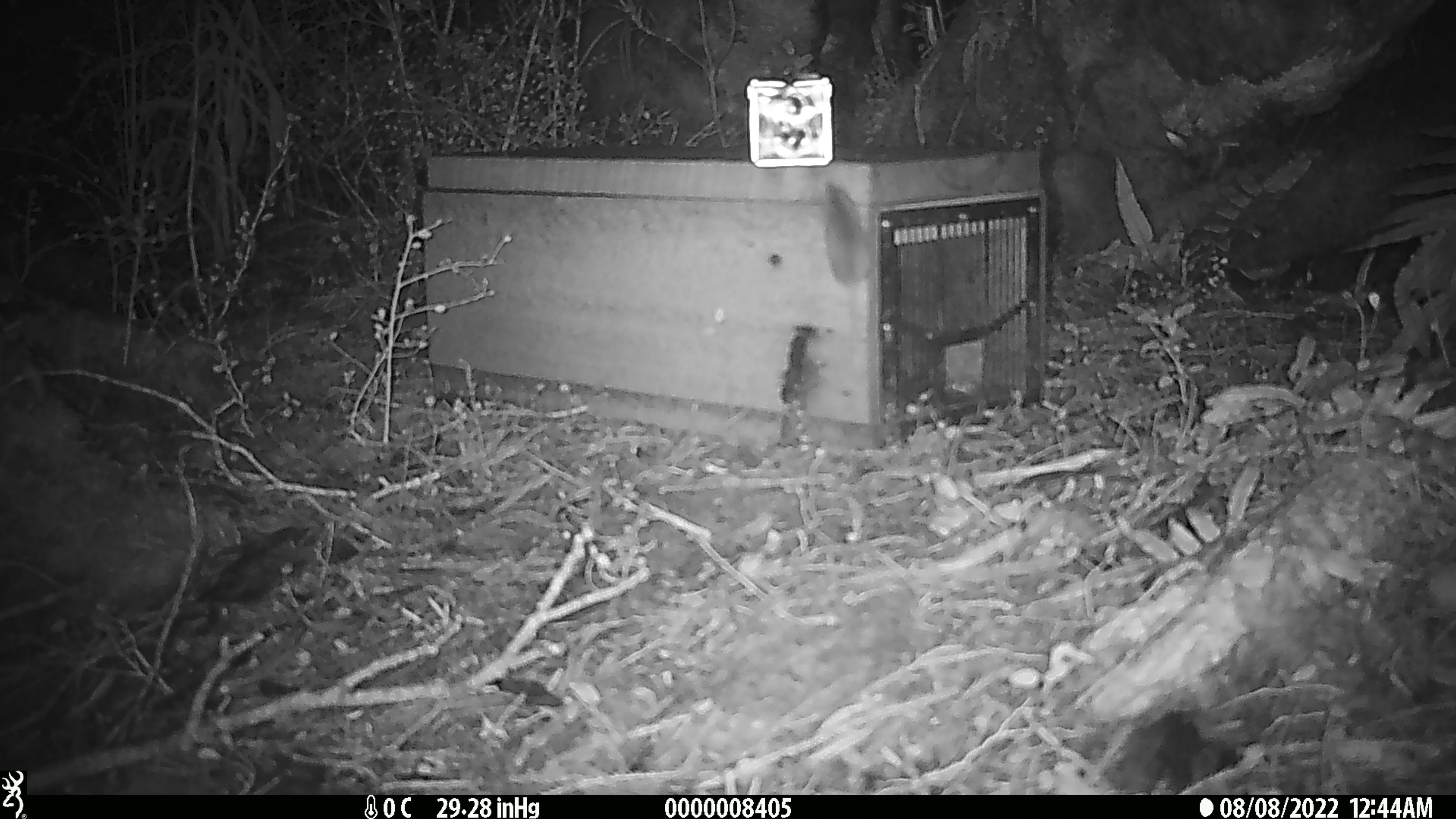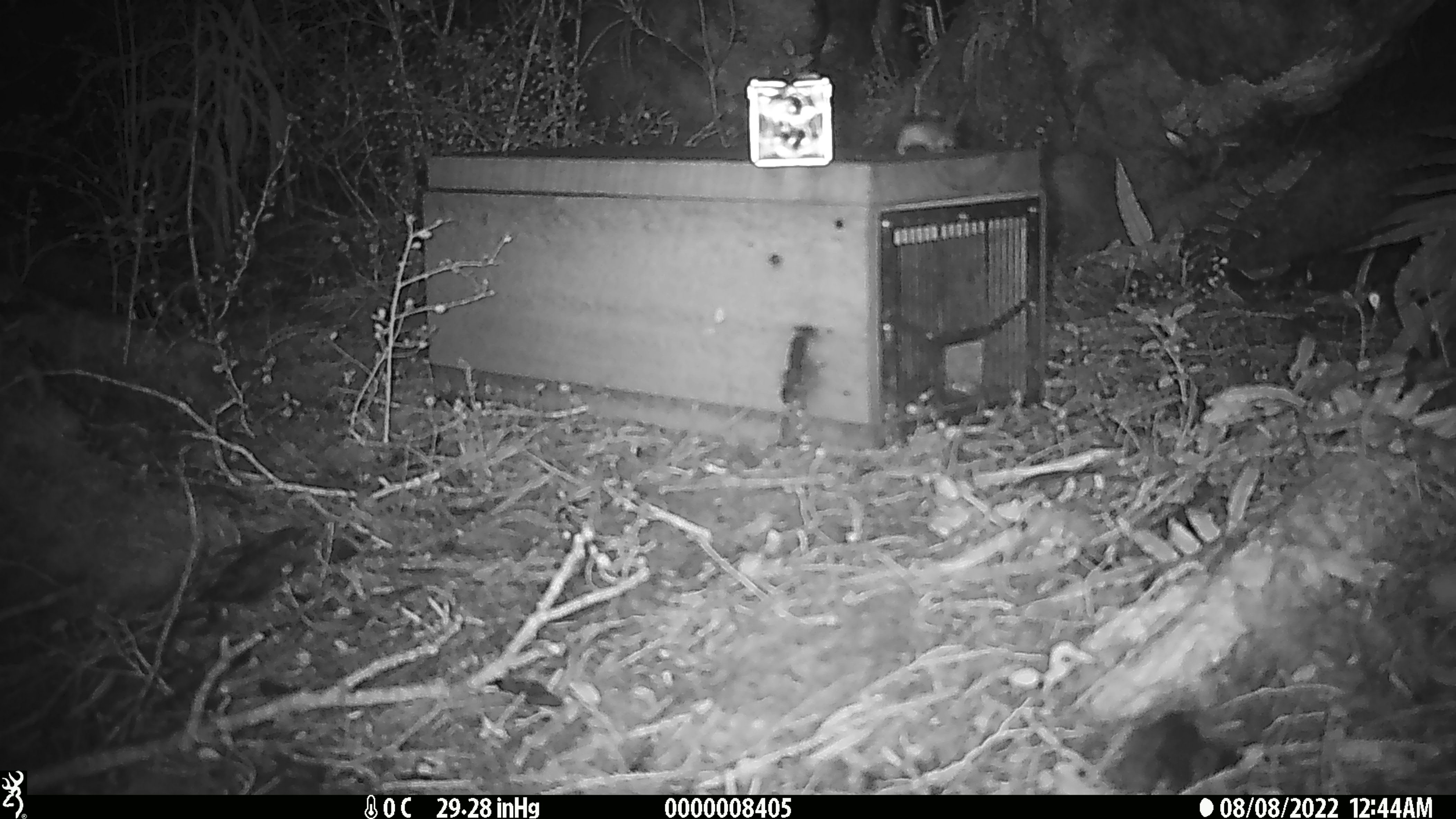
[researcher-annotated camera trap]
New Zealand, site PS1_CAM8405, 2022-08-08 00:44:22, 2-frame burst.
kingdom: Animalia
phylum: Chordata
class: Mammalia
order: Rodentia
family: Muridae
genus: Mus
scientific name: Mus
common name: mouse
Mouse (Mus).